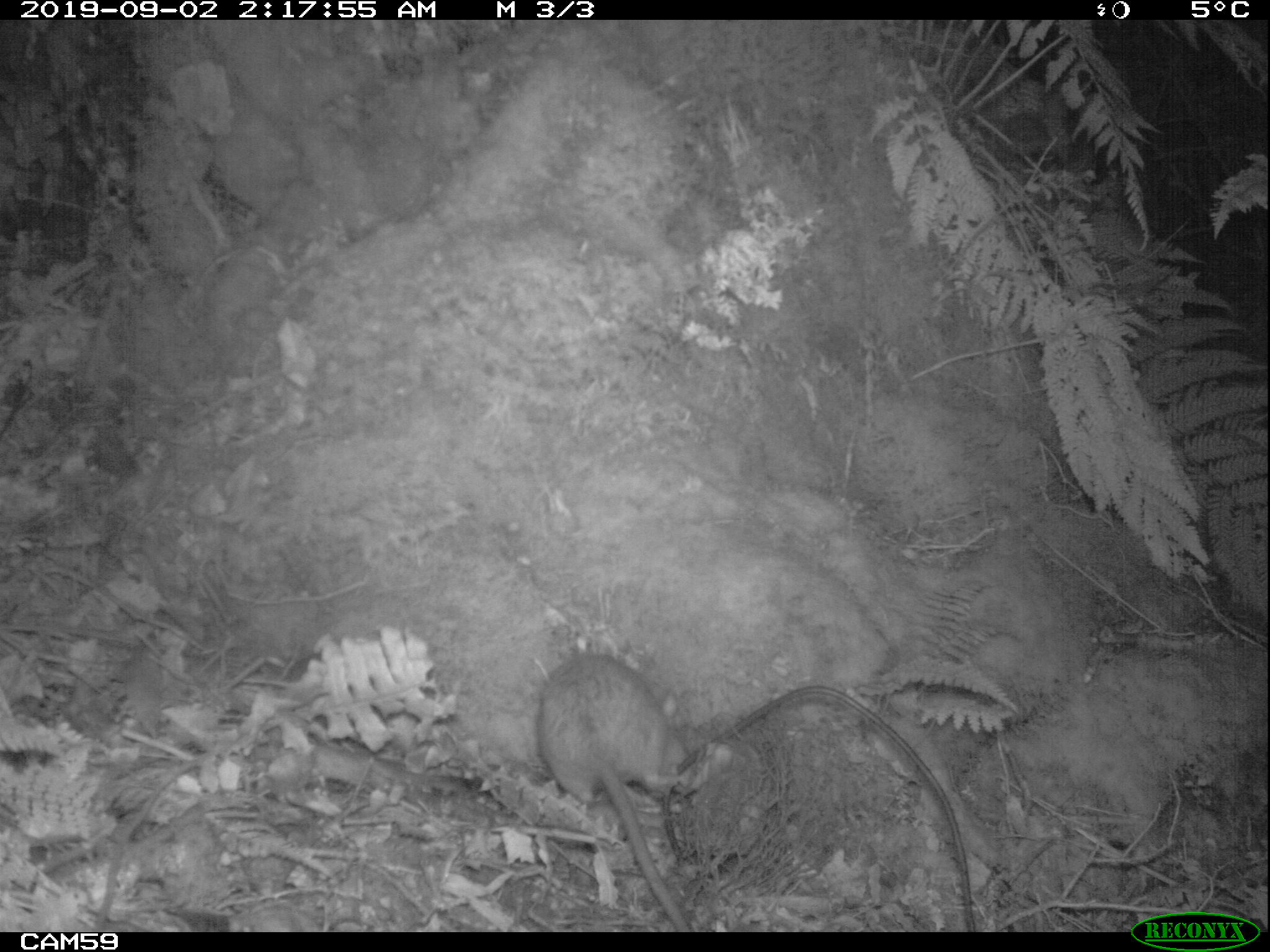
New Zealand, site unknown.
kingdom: Animalia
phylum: Chordata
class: Mammalia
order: Rodentia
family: Muridae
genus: Rattus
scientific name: Rattus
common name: rat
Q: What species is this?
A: Rat (Rattus).